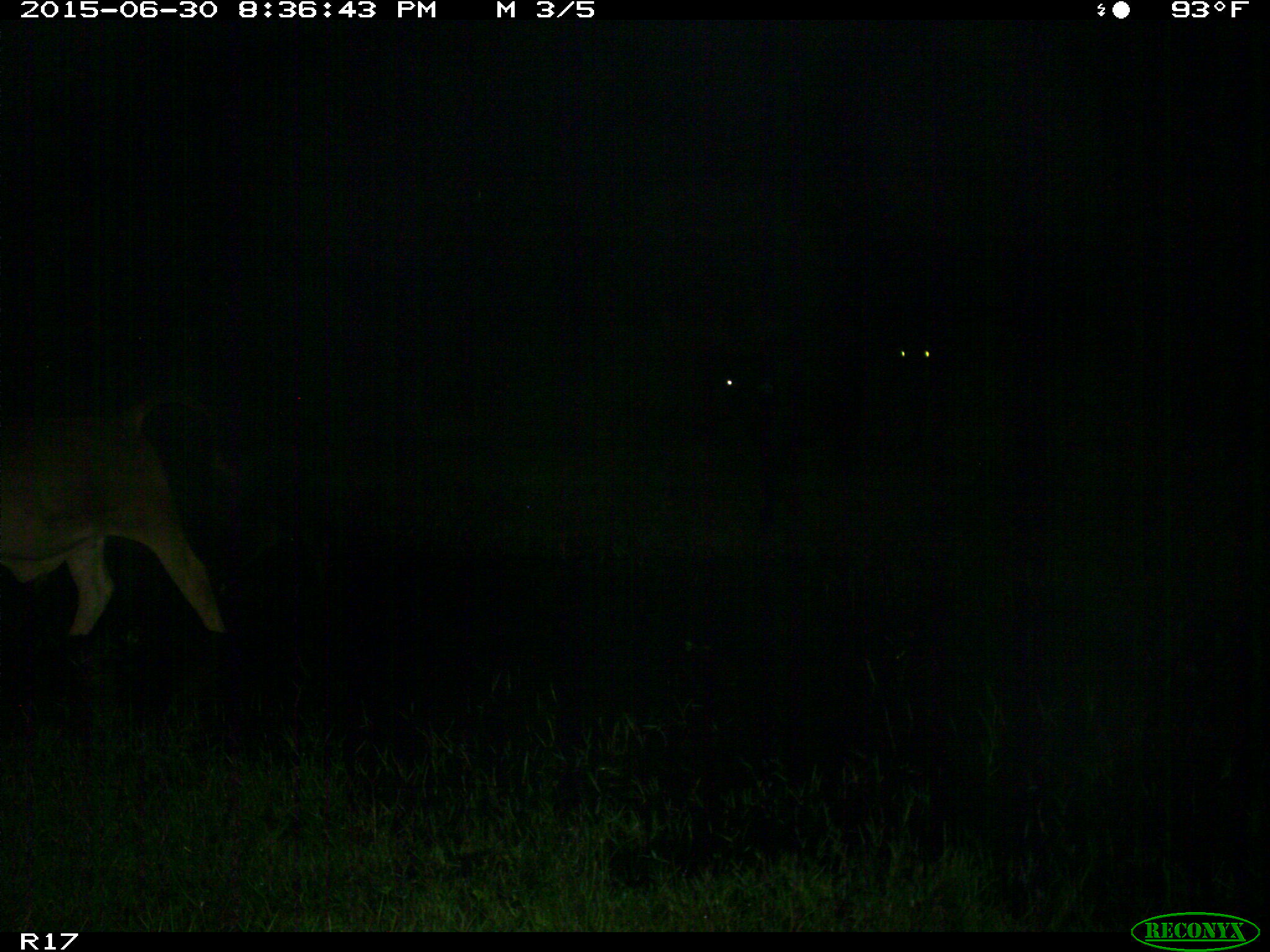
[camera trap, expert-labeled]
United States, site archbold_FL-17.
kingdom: Animalia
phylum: Chordata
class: Mammalia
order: Artiodactyla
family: Bovidae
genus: Bos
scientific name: Bos taurus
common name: domestic cow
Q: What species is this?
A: Bos taurus (domestic cow).